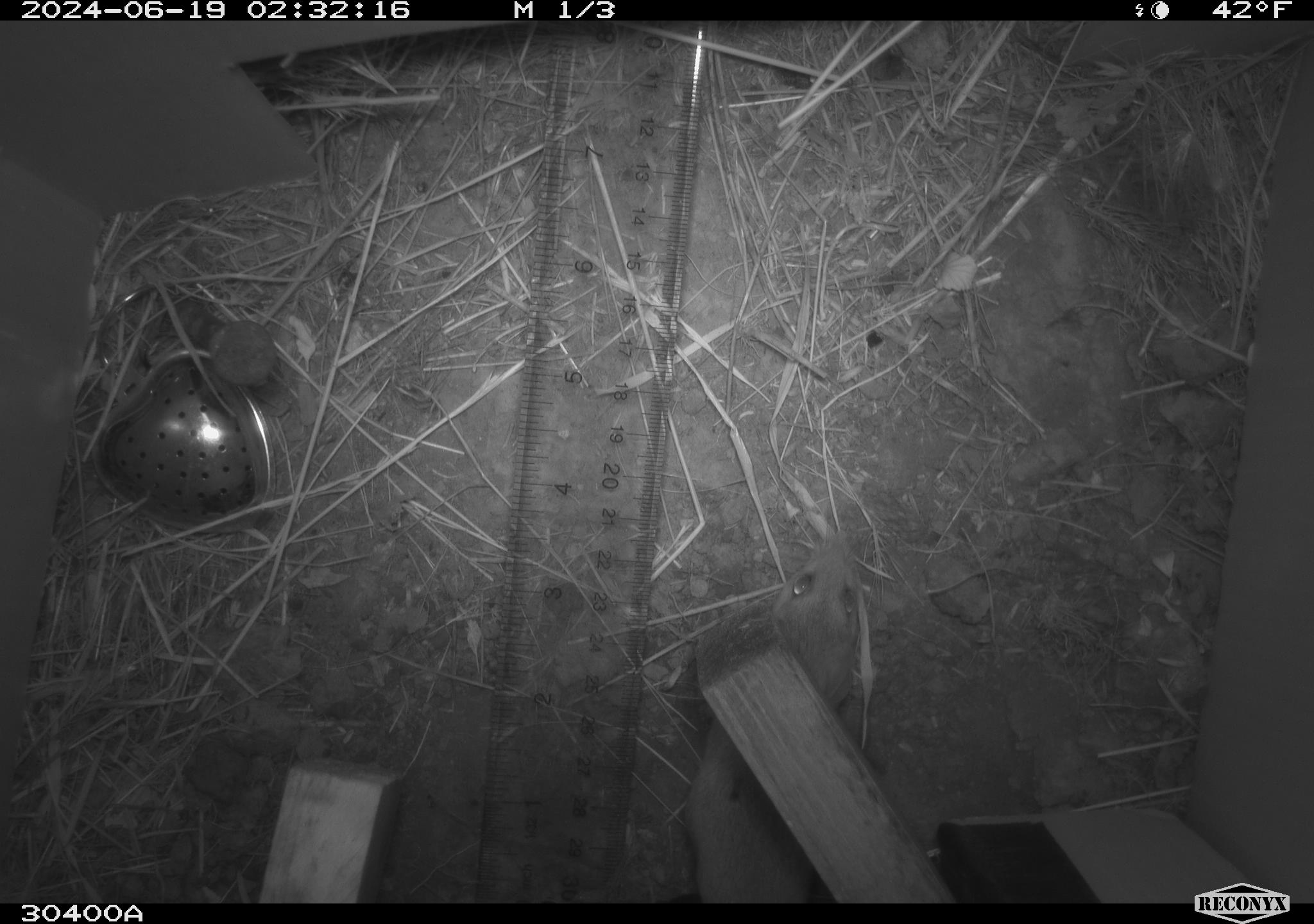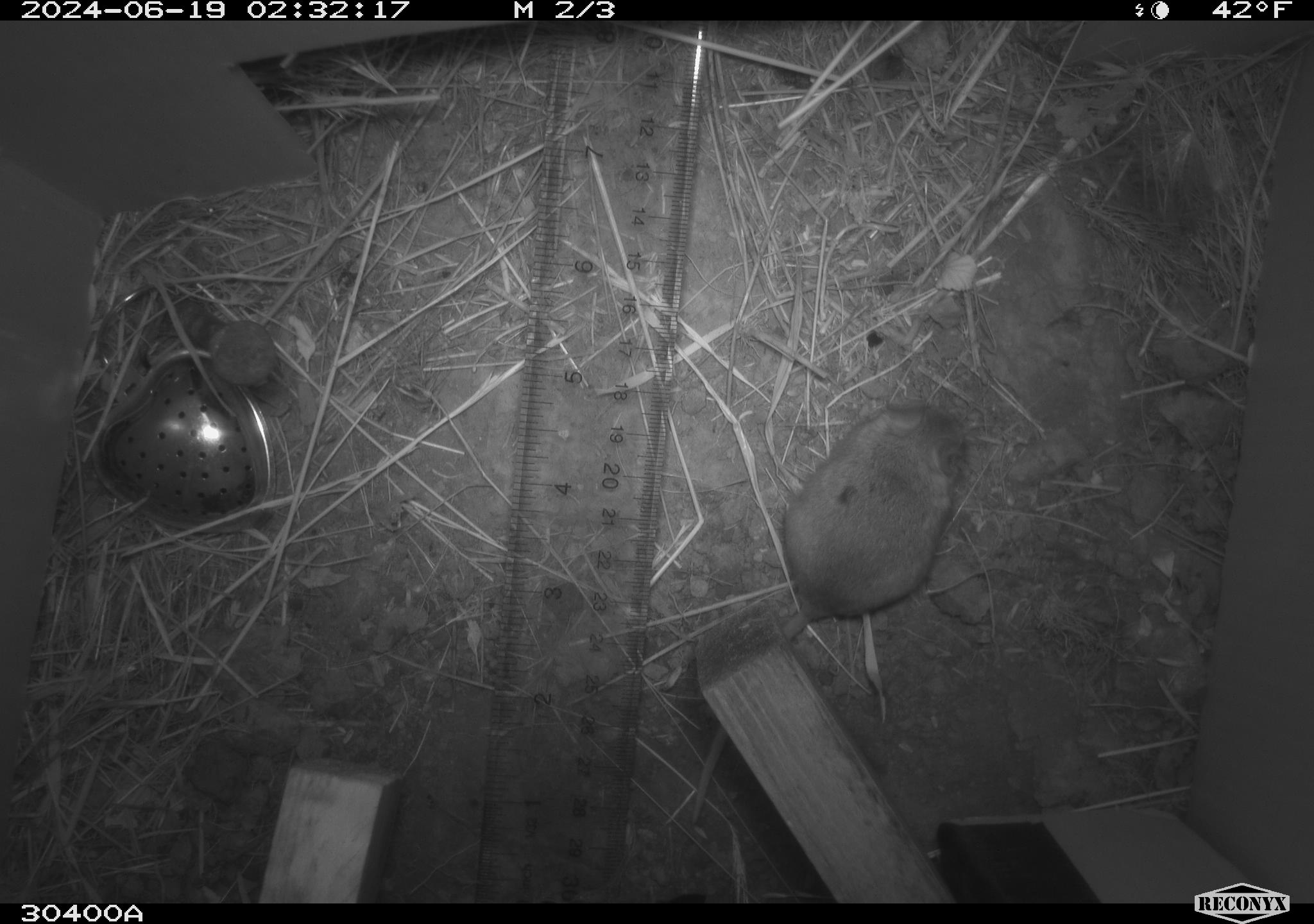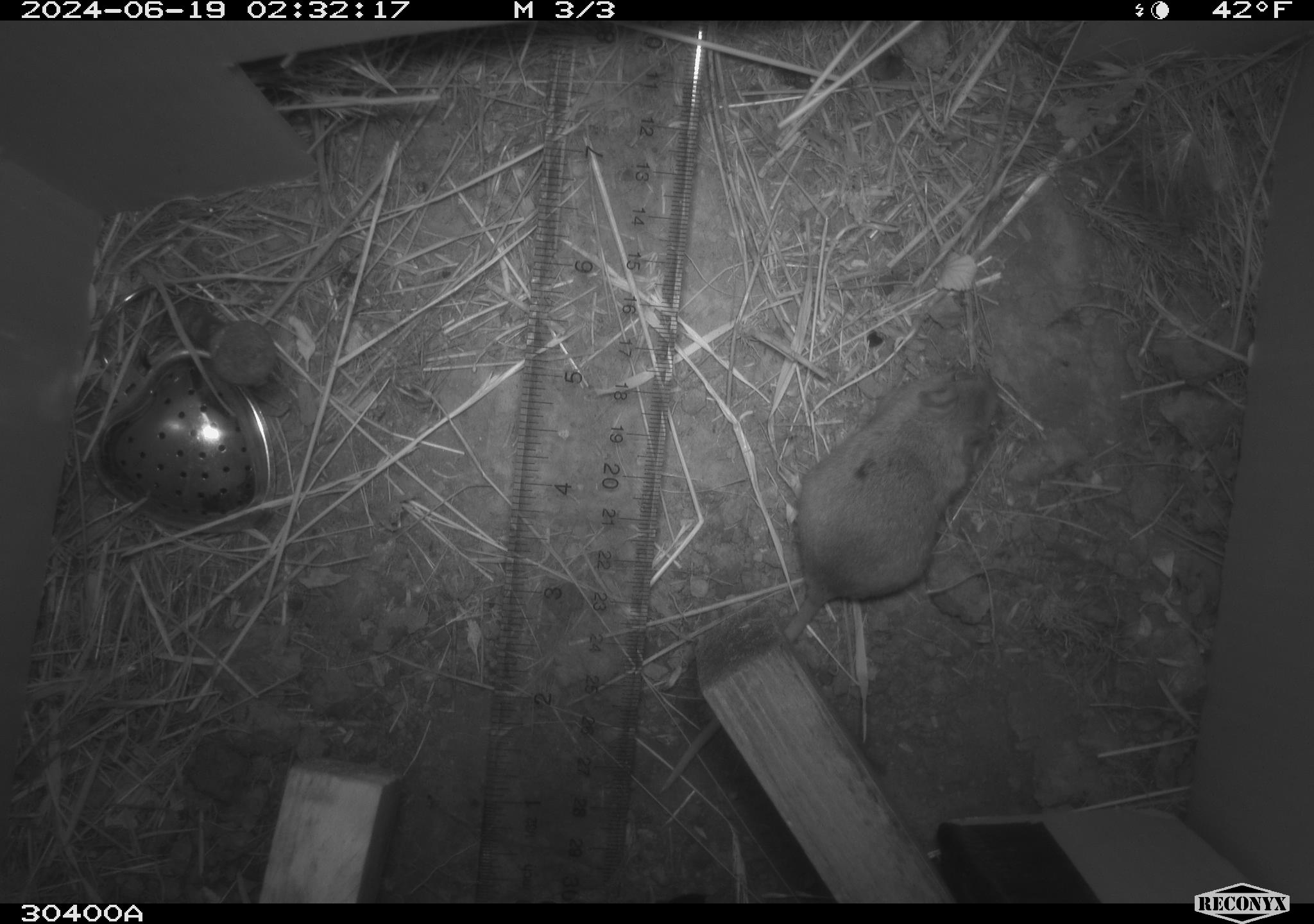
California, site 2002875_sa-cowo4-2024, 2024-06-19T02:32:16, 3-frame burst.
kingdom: Animalia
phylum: Chordata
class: Mammalia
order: Rodentia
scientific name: Rodentia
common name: mouse species